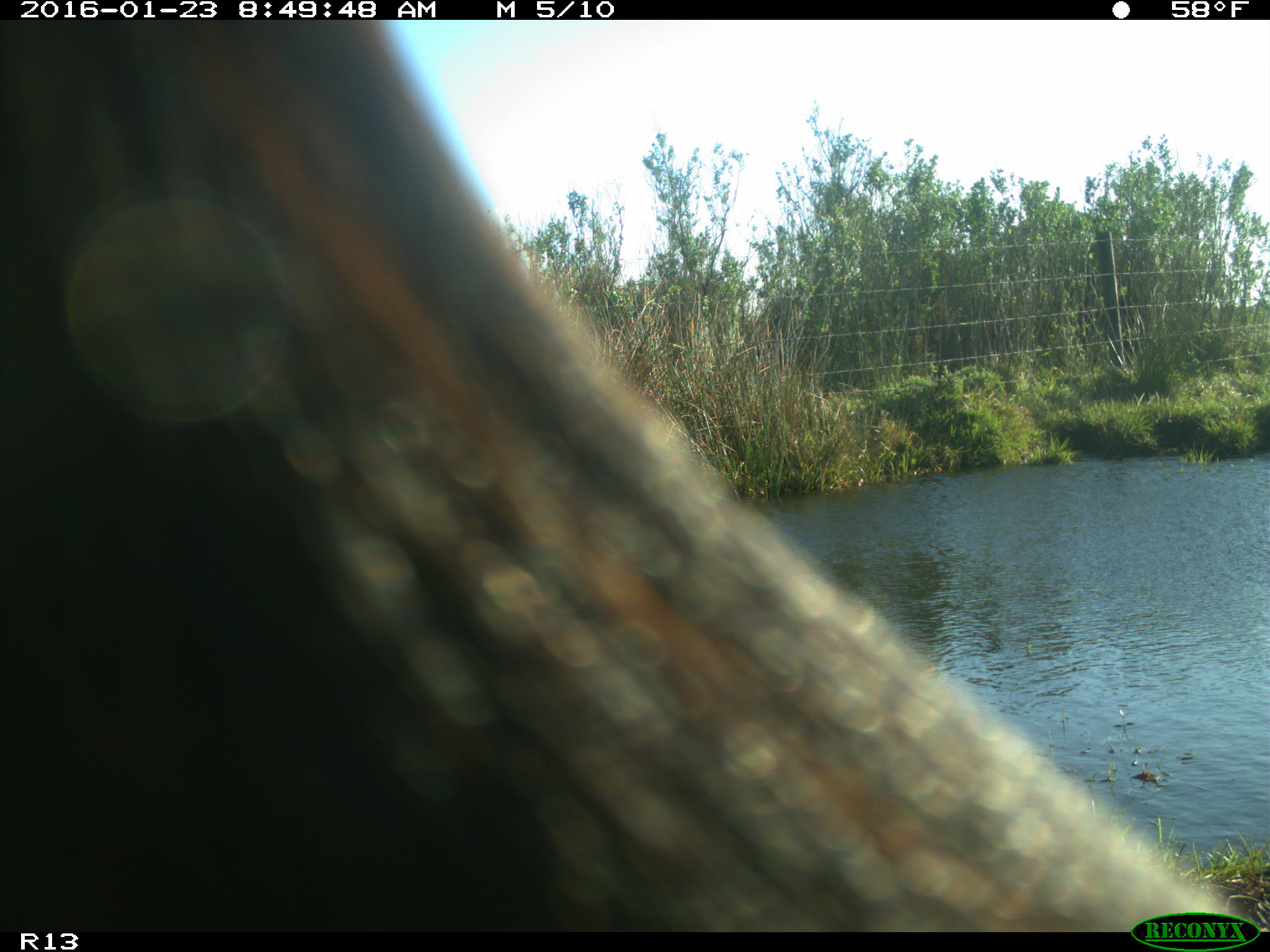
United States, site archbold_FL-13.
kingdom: Animalia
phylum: Chordata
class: Mammalia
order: Artiodactyla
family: Bovidae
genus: Bos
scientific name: Bos taurus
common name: domestic cow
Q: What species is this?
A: Bos taurus (domestic cow).